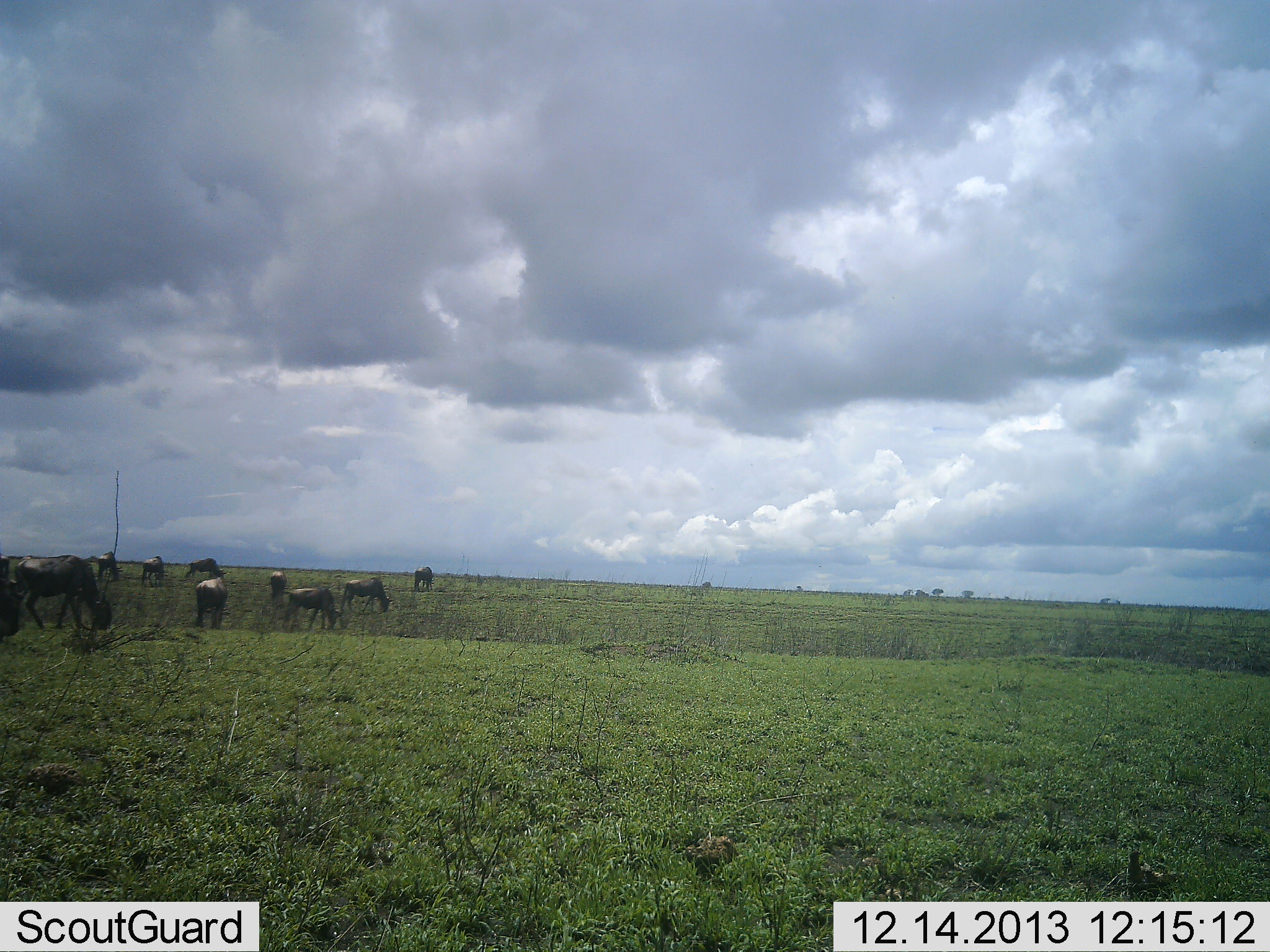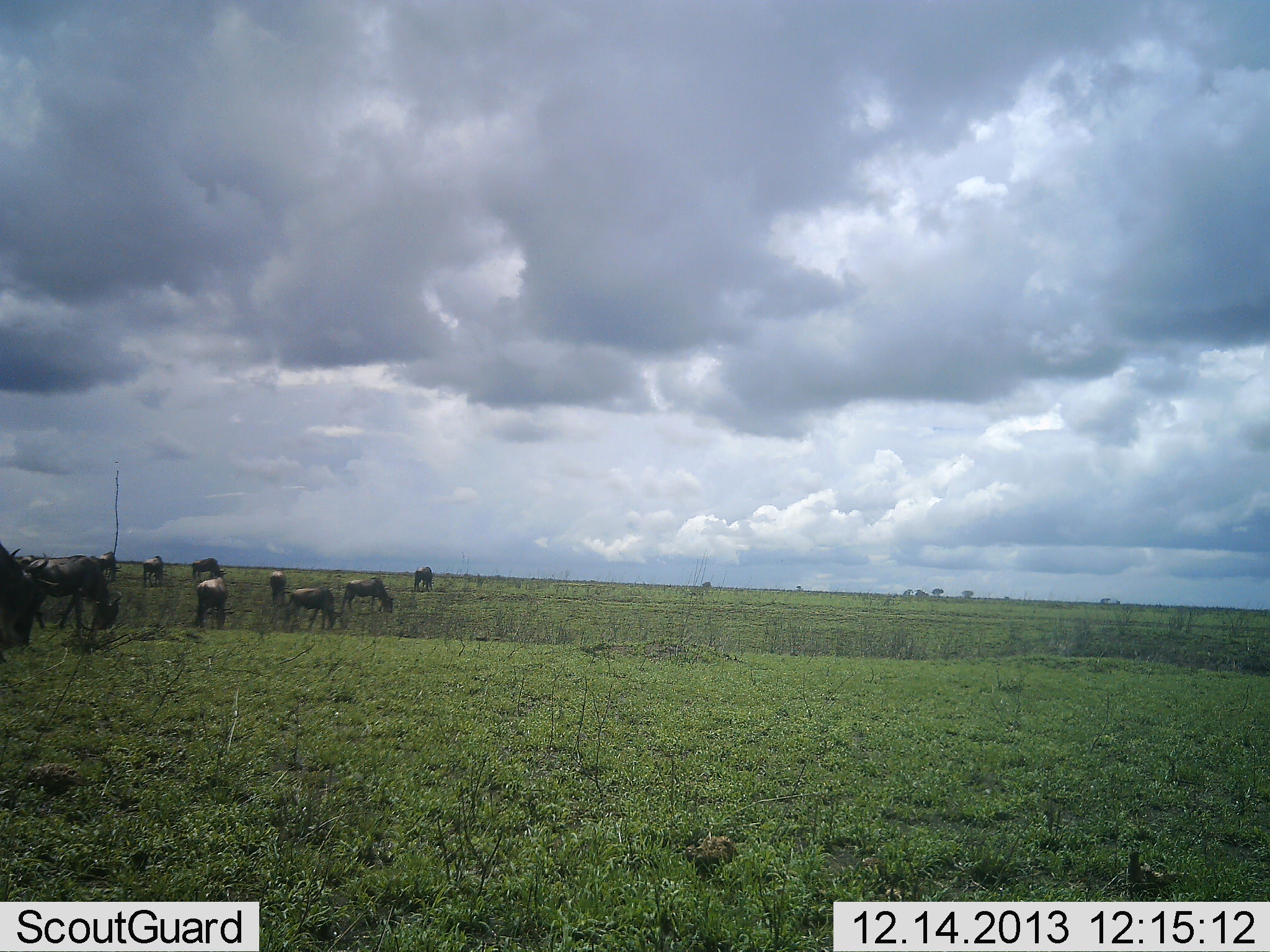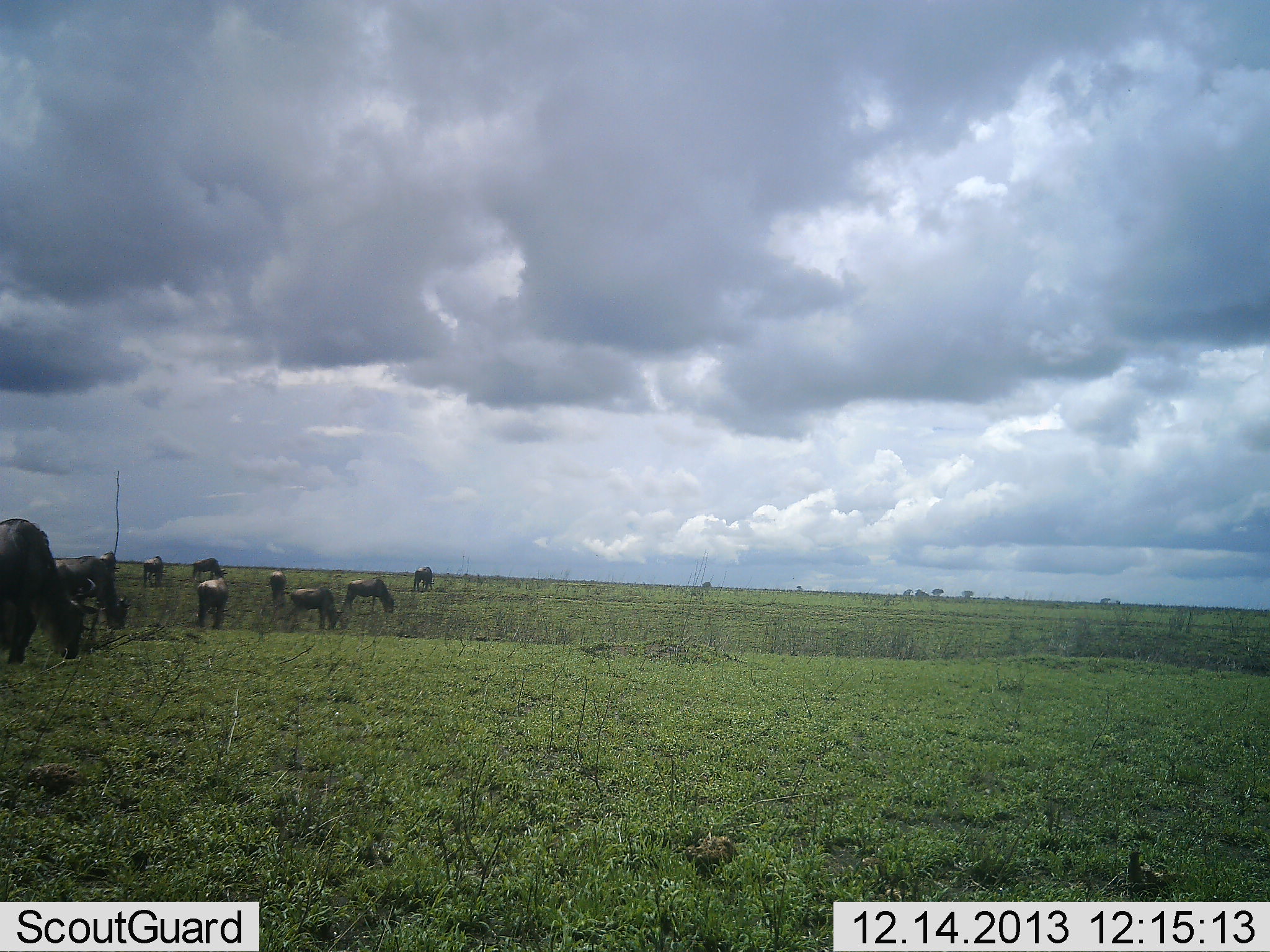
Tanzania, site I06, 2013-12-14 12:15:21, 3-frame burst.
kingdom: Animalia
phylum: Chordata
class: Mammalia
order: Artiodactyla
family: Bovidae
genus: Connochaetes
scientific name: Connochaetes taurinus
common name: blue wildebeest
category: wildebeest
Wildebeest (blue wildebeest) (Connochaetes taurinus), count 10. Behavior (volunteer vote fractions): standing 10%, resting 0%, moving 20%, interacting 0%. Young present (vote fraction): 0%. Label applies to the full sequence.